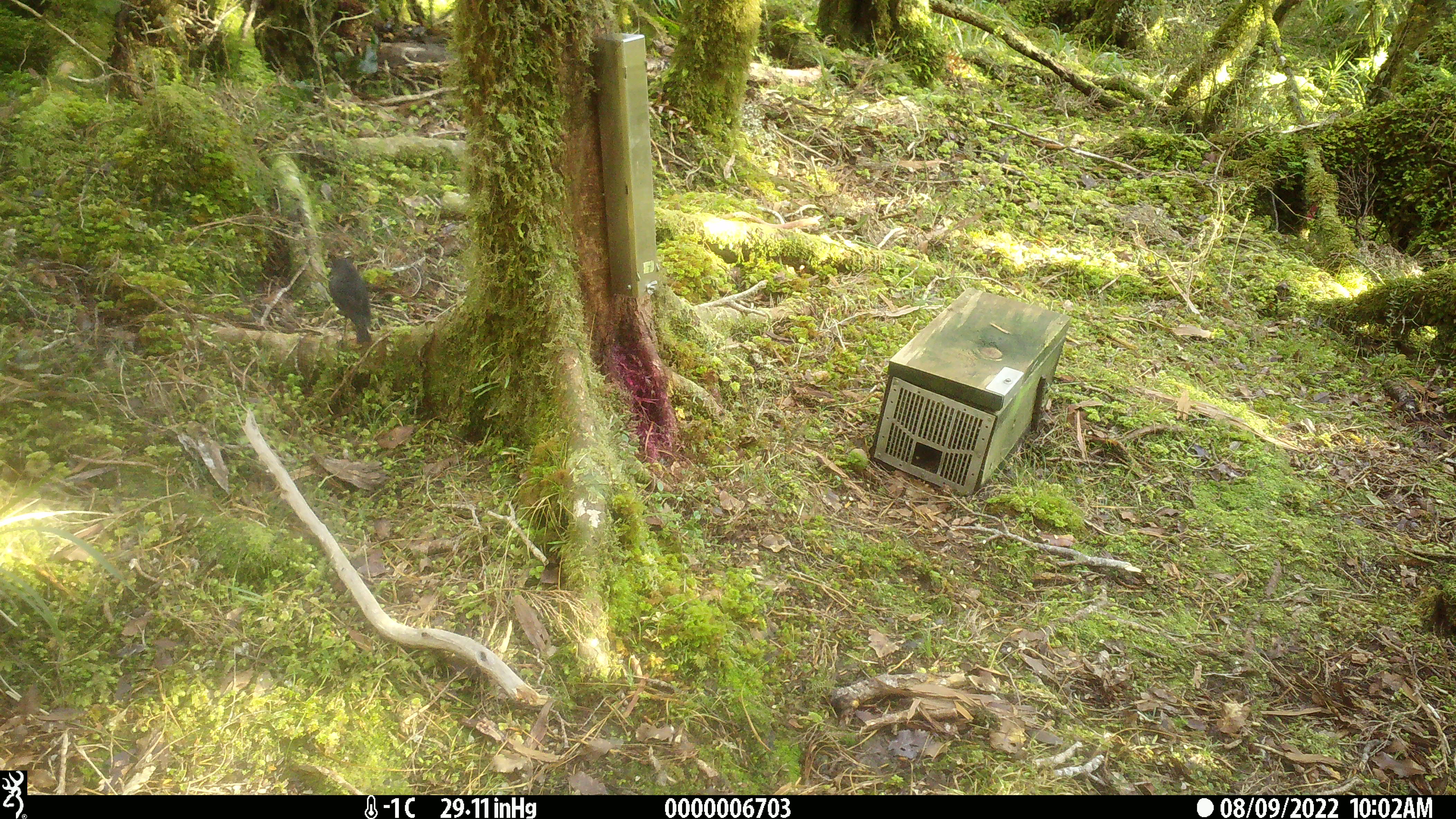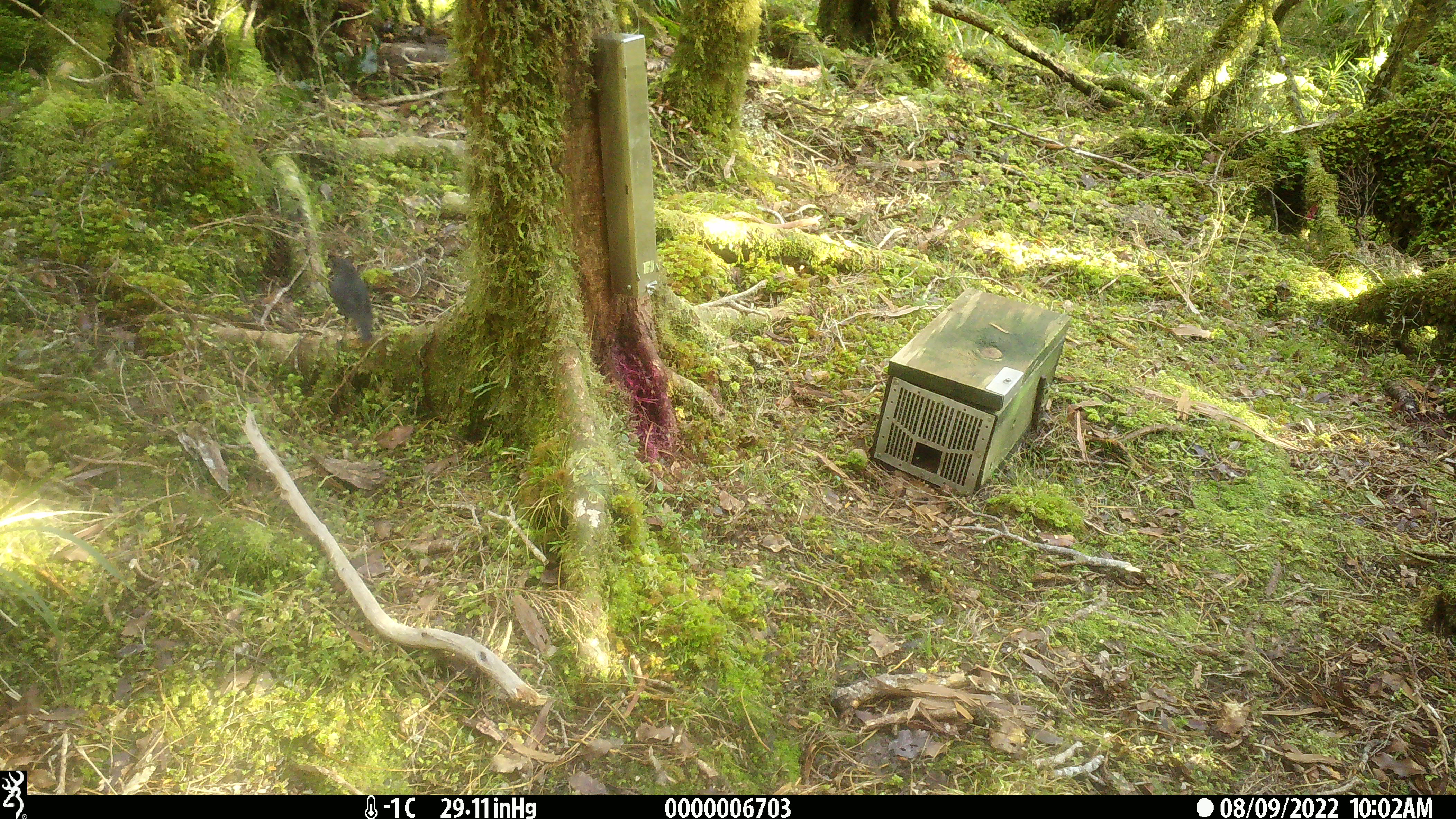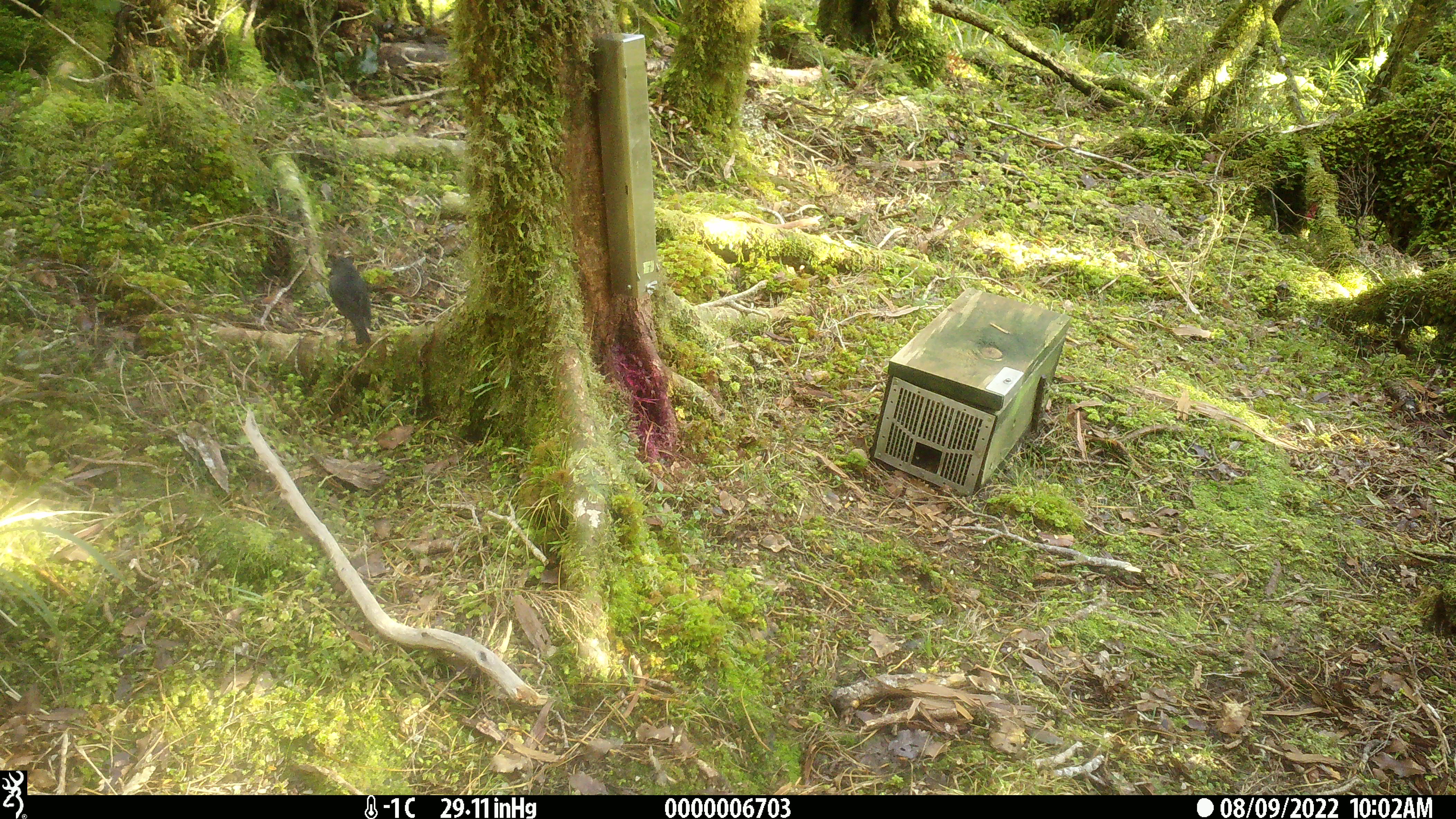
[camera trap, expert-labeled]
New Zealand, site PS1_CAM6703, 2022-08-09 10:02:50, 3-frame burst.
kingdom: Animalia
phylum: Chordata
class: Aves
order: Passeriformes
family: Petroicidae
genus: Petroica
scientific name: Petroica australis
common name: new zealand robin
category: robin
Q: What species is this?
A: Robin (new zealand robin) (Petroica australis).